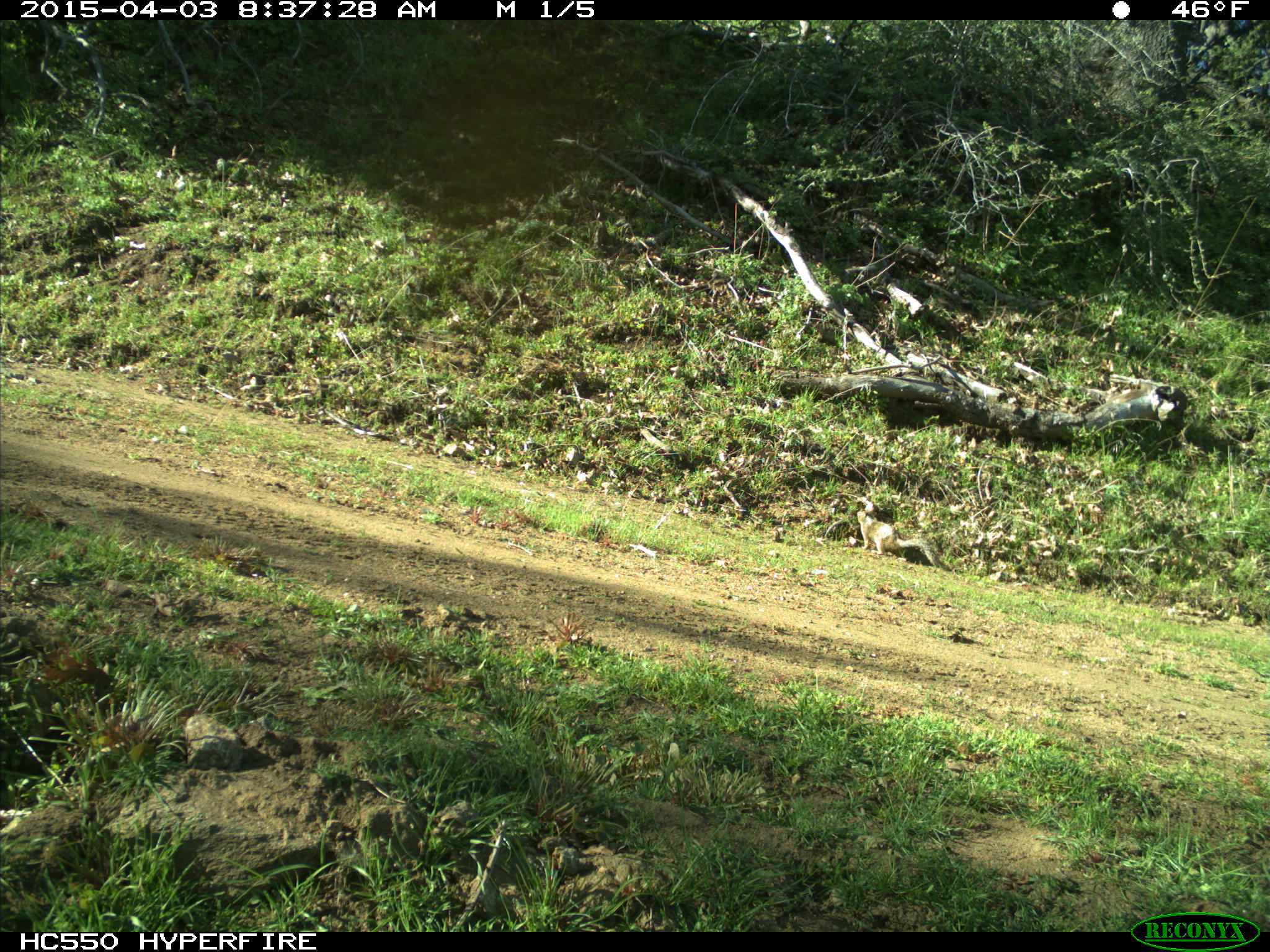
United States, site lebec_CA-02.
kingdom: Animalia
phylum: Chordata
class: Mammalia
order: Rodentia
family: Sciuridae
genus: Otospermophilus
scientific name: Otospermophilus beecheyi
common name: california ground squirrel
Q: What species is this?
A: Otospermophilus beecheyi (california ground squirrel).